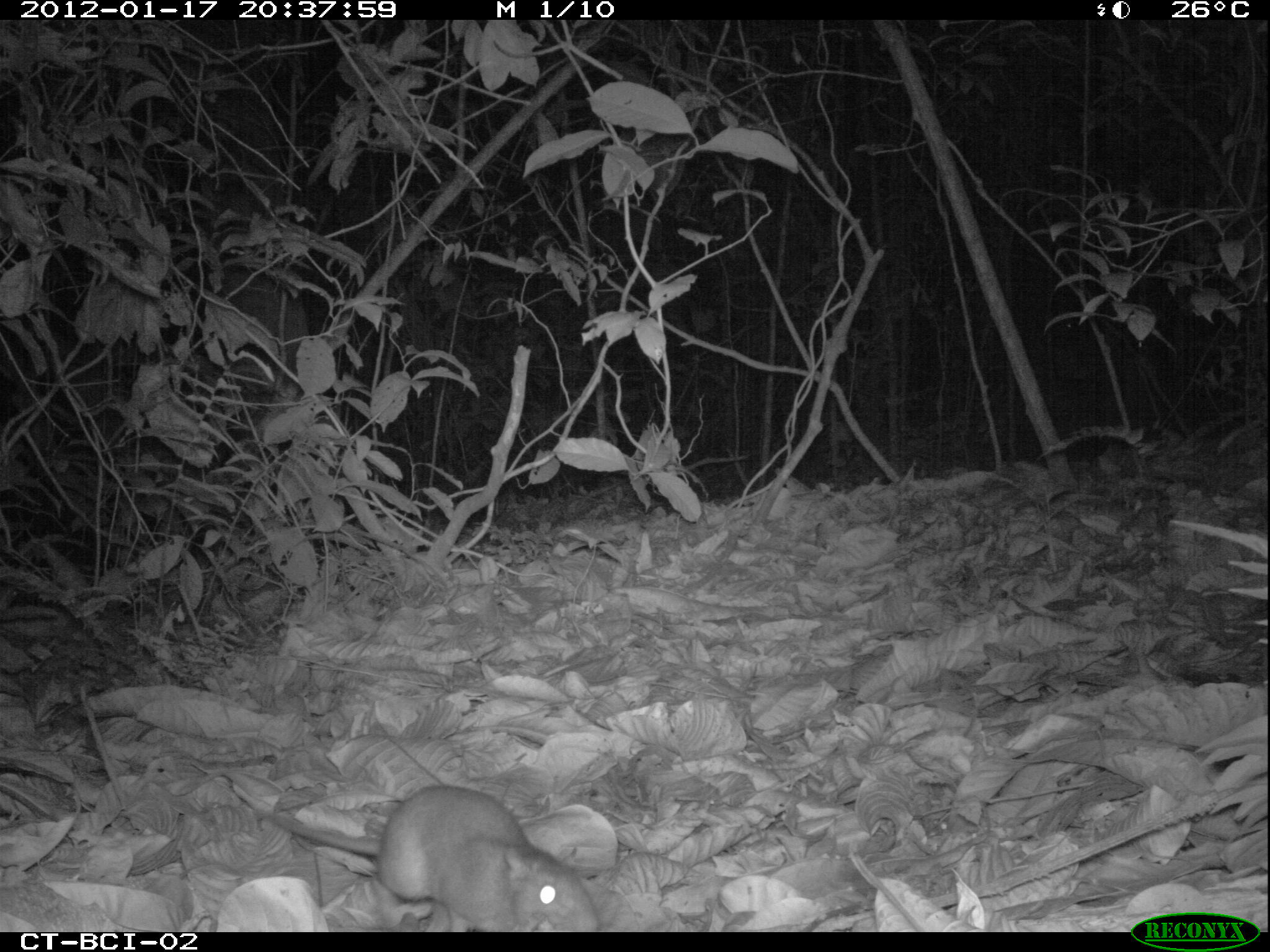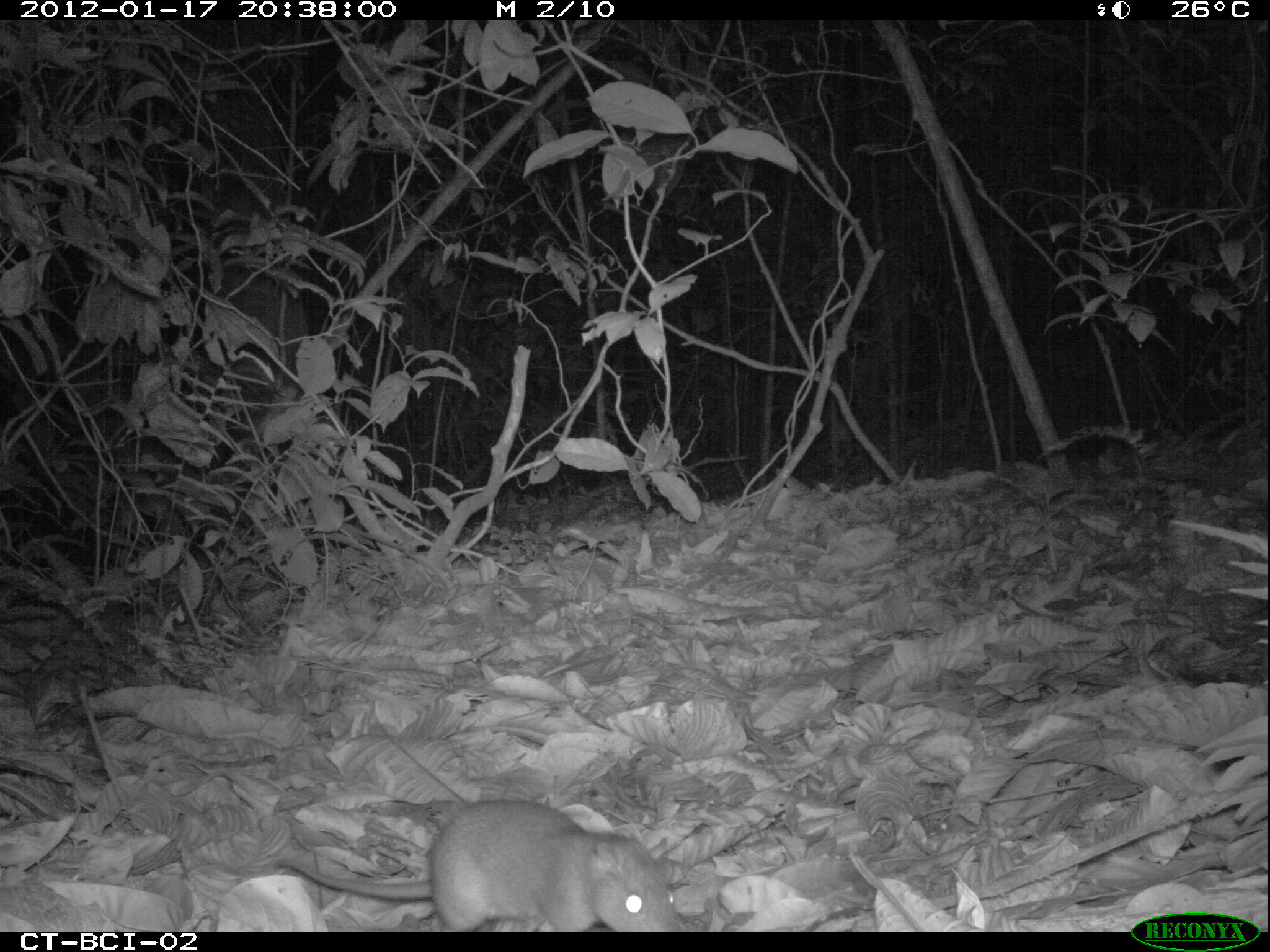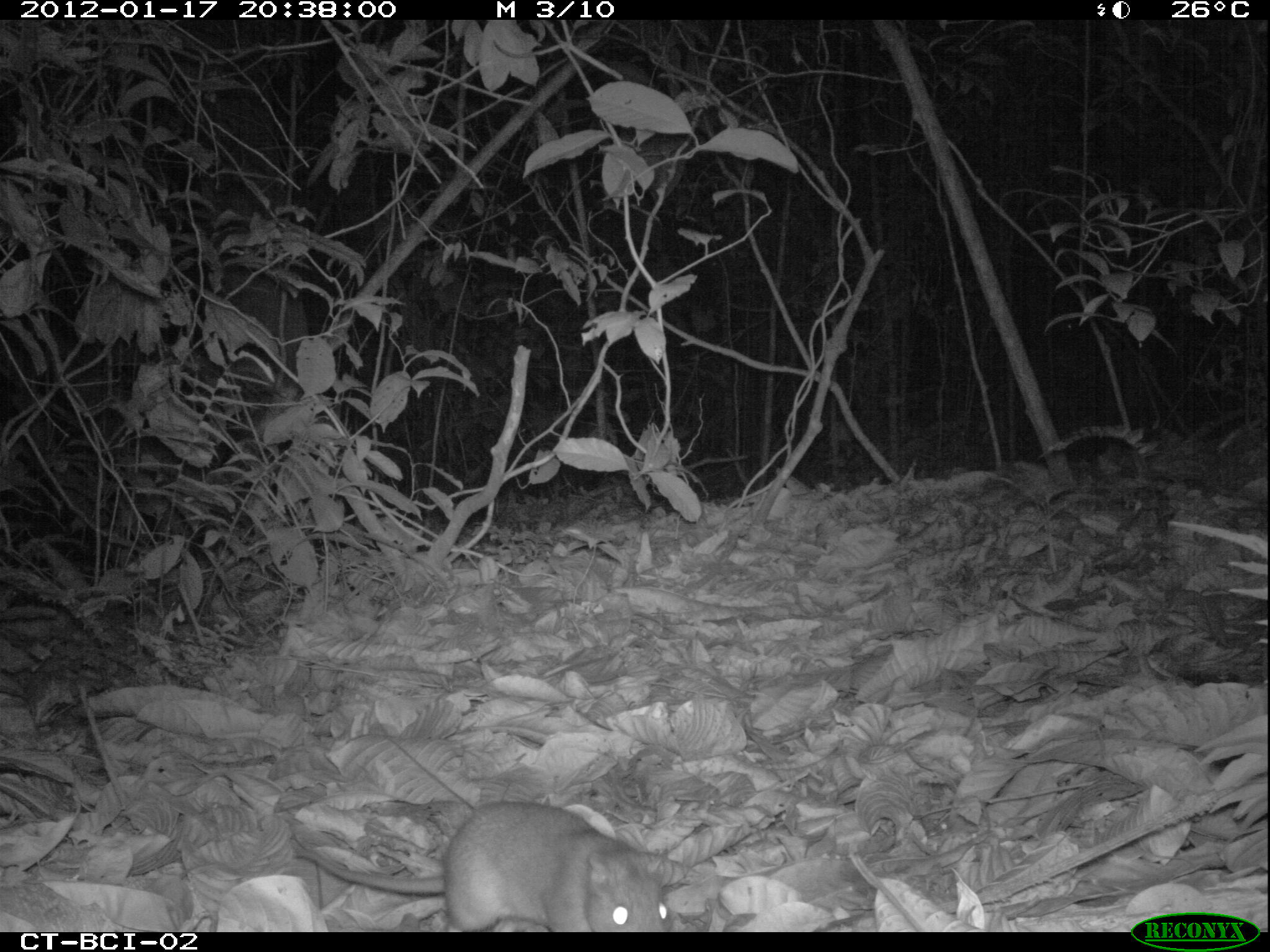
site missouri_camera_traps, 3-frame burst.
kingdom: Animalia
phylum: Chordata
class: Mammalia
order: Rodentia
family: Muridae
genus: Rattus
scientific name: Rattus praetor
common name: spiny rat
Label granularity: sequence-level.